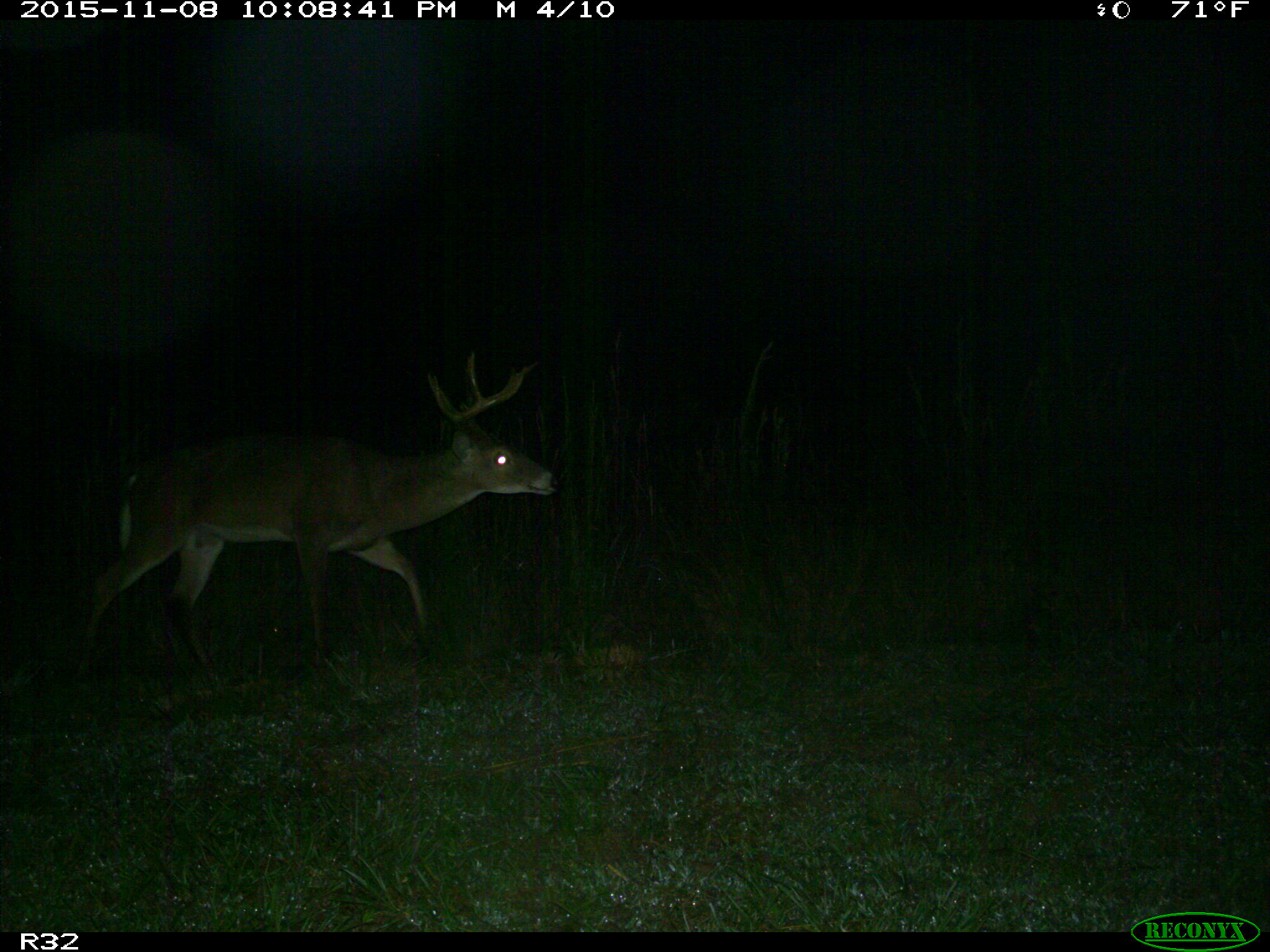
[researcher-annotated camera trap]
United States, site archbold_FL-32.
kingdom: Animalia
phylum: Chordata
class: Mammalia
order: Artiodactyla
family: Cervidae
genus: Odocoileus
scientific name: Odocoileus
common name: deer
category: unidentified deer